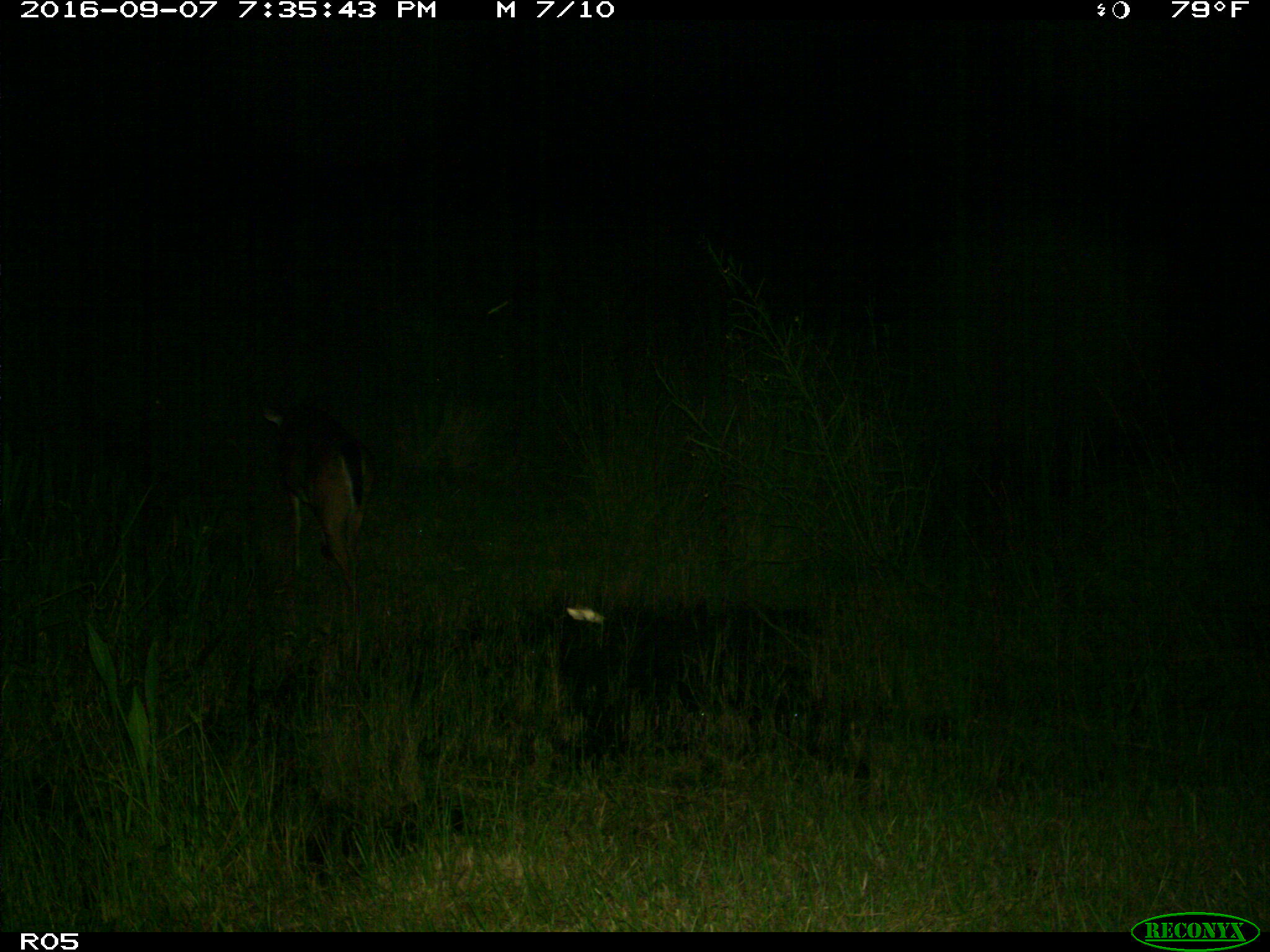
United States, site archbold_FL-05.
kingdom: Animalia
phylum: Chordata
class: Mammalia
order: Artiodactyla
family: Cervidae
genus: Odocoileus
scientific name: Odocoileus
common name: deer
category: unidentified deer